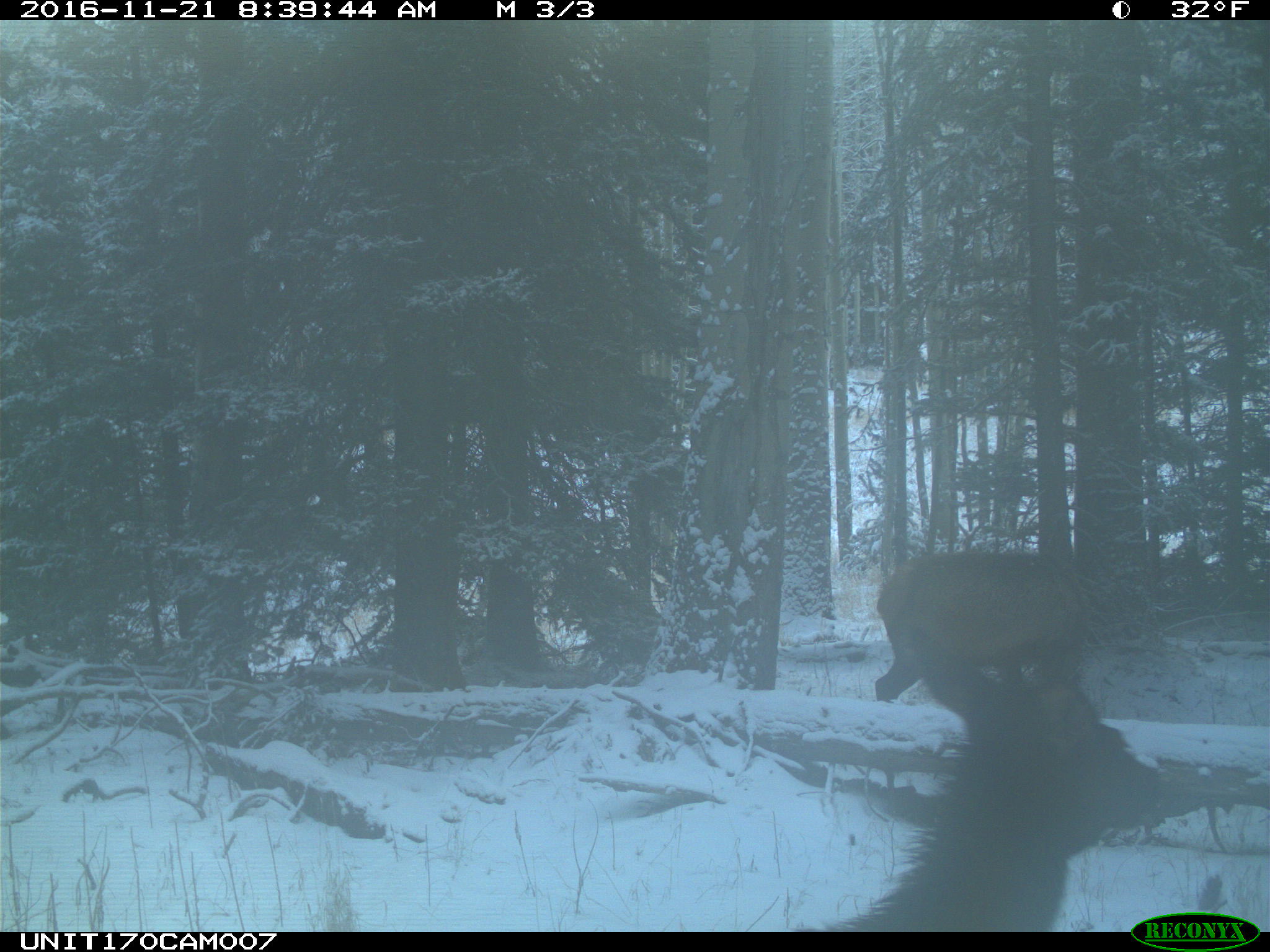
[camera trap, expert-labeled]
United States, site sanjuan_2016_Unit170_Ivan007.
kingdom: Animalia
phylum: Chordata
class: Mammalia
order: Artiodactyla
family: Cervidae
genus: Cervus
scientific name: Cervus elaphus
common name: red deer